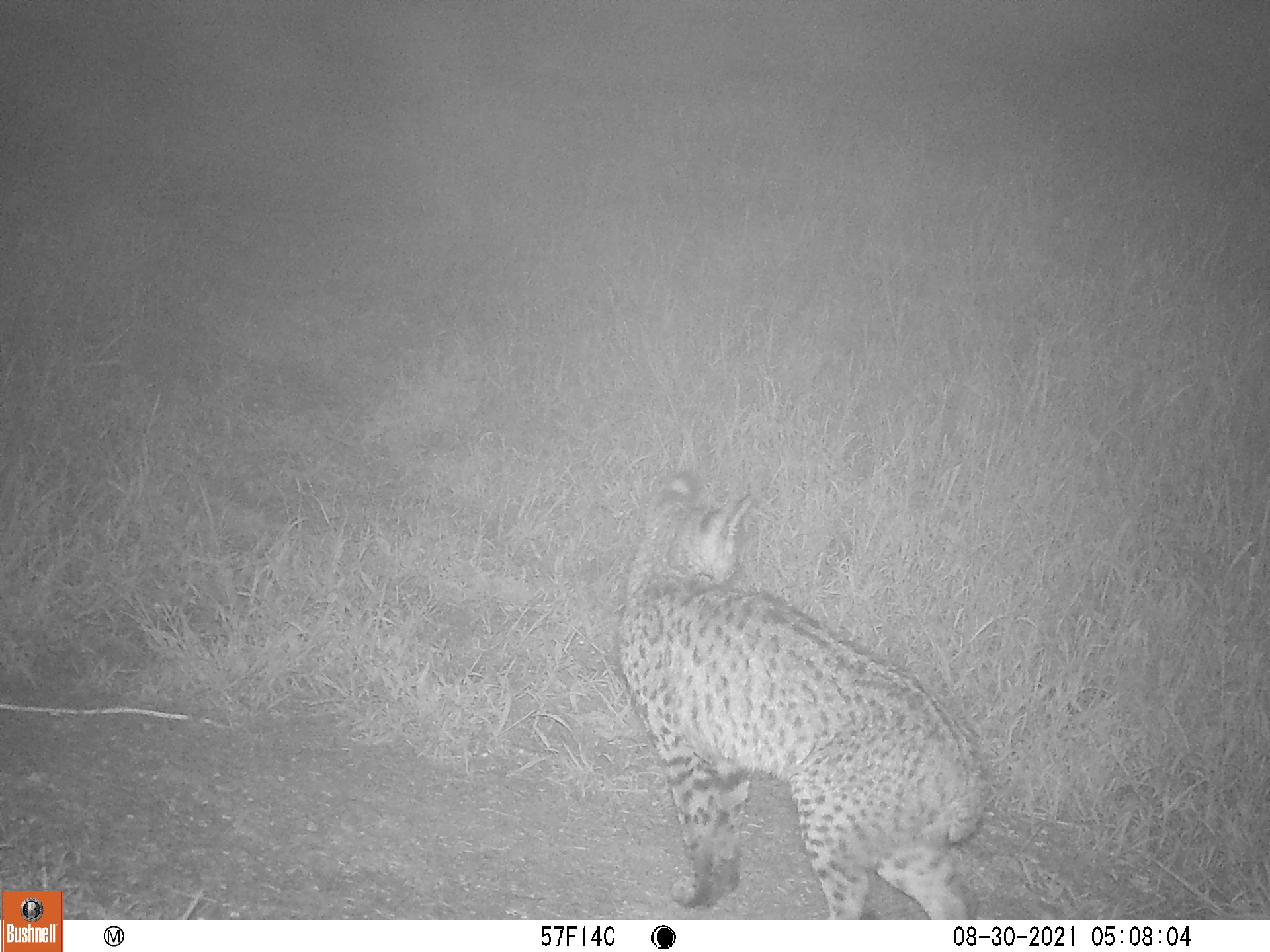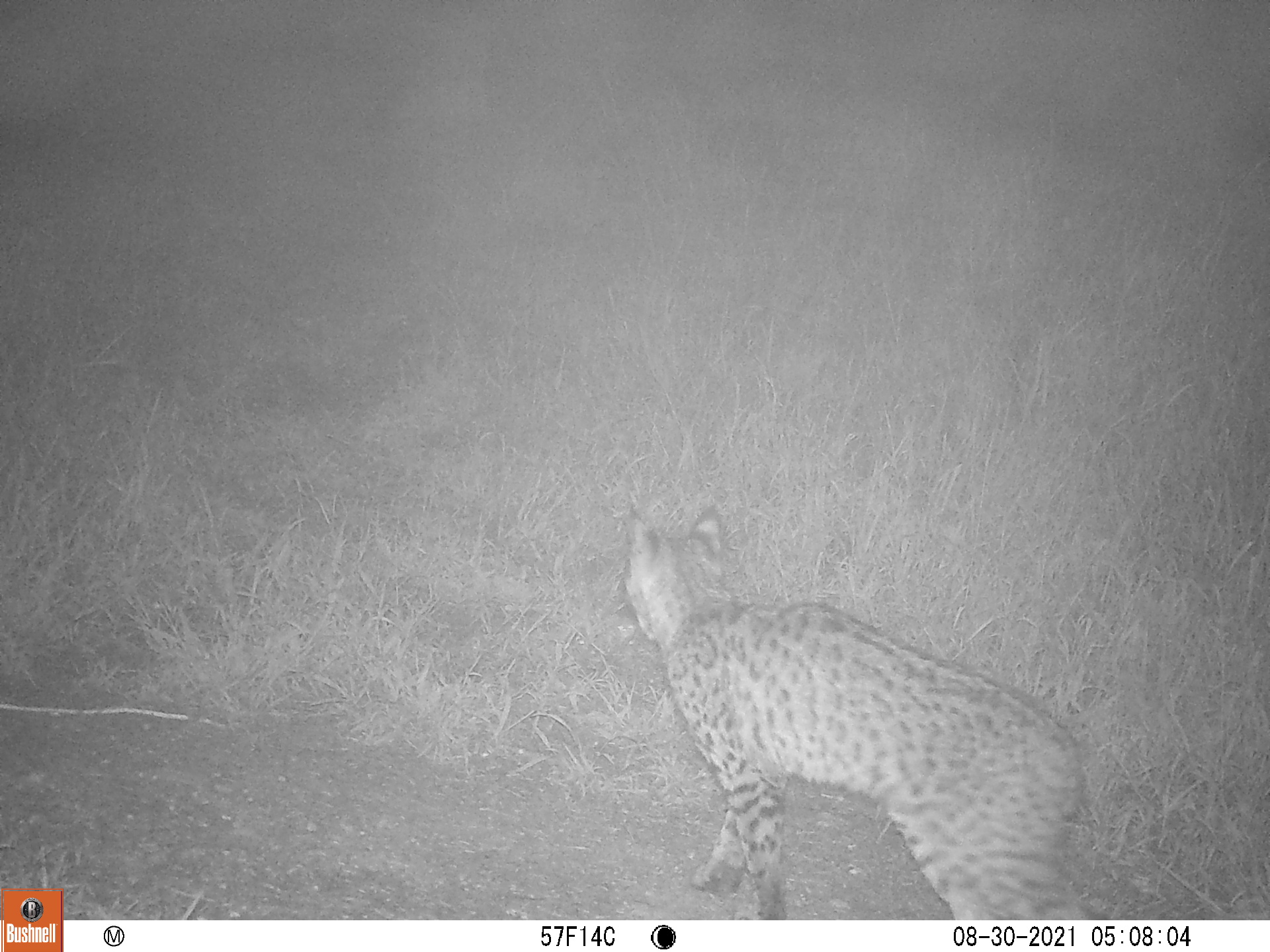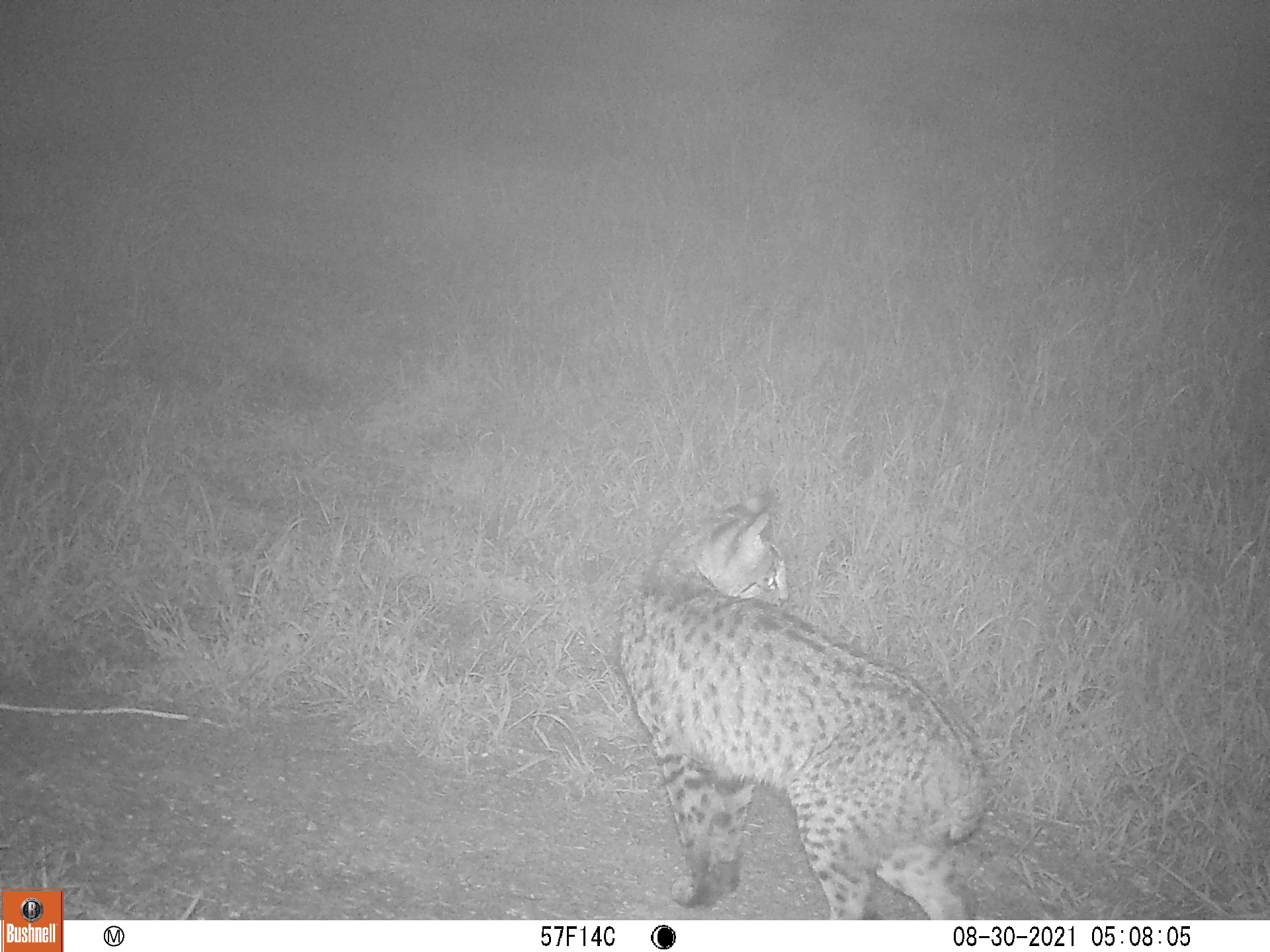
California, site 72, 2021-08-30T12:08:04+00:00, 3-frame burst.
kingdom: Animalia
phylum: Chordata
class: Mammalia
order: Carnivora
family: Felidae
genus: Lynx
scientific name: Lynx rufus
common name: bobcat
Bobcat (Lynx rufus).